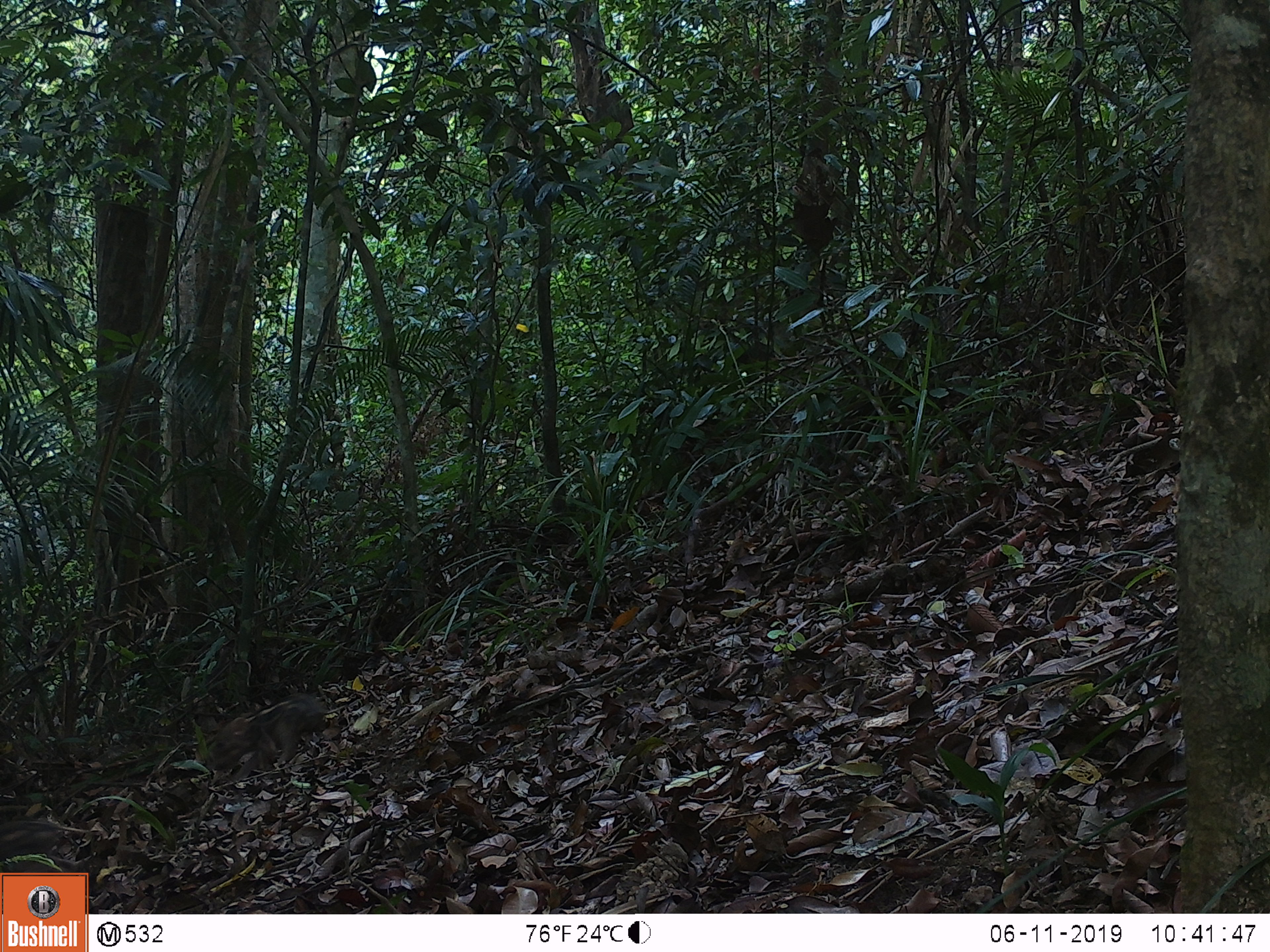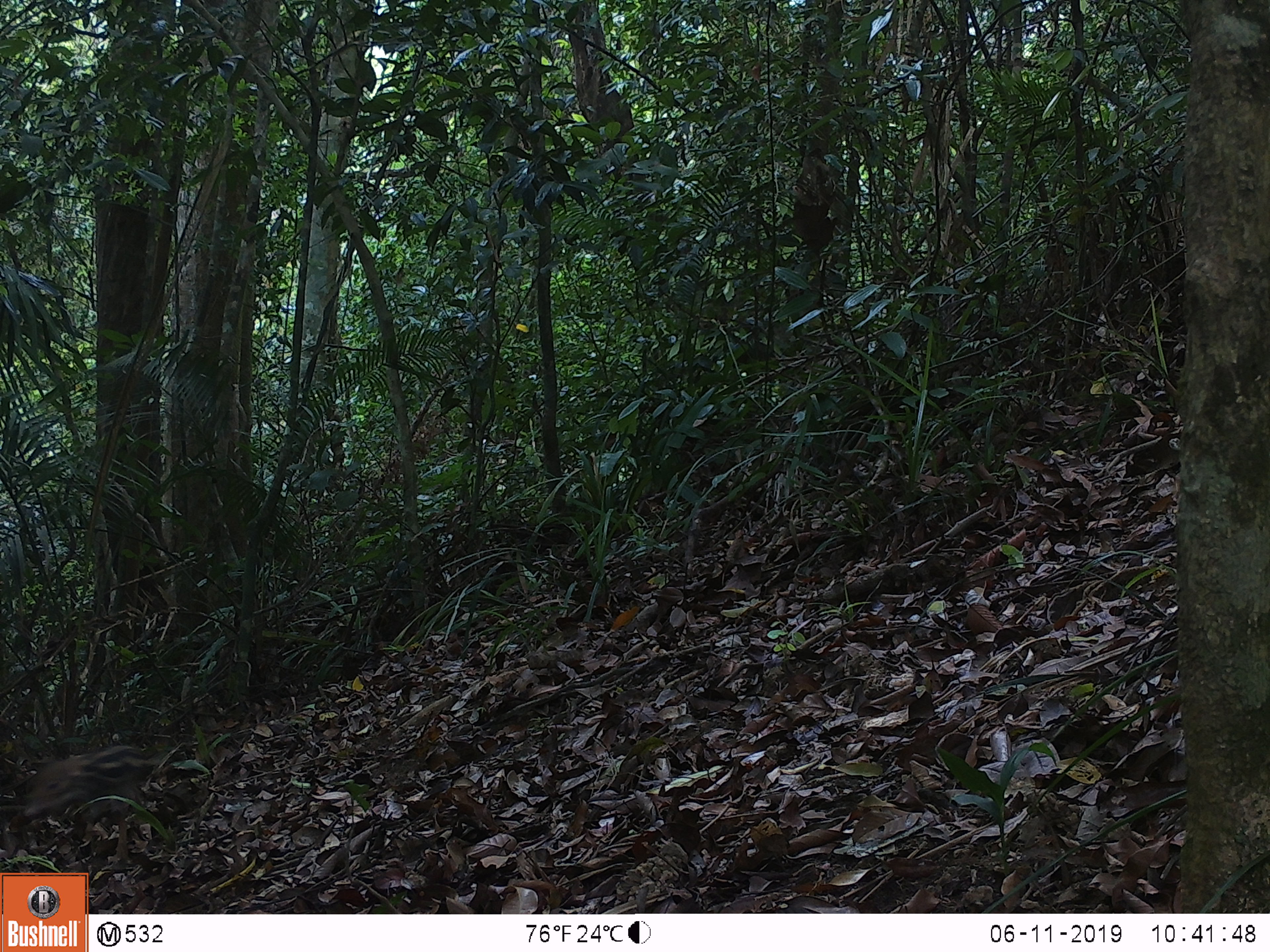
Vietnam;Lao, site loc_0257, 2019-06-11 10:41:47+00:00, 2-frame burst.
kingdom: Animalia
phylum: Chordata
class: Mammalia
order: Artiodactyla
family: Suidae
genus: Sus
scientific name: Sus scrofa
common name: eurasian wild pig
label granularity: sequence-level